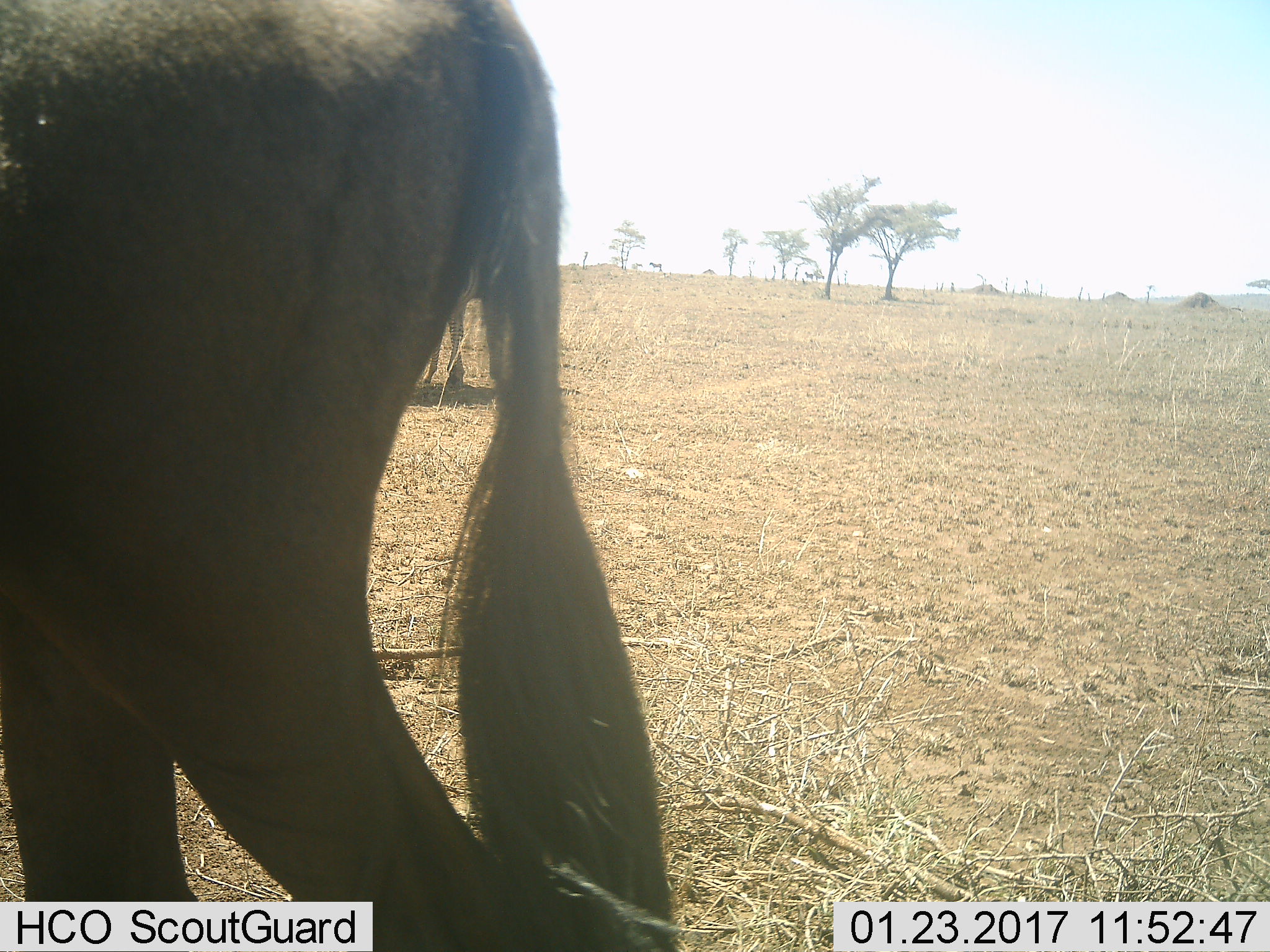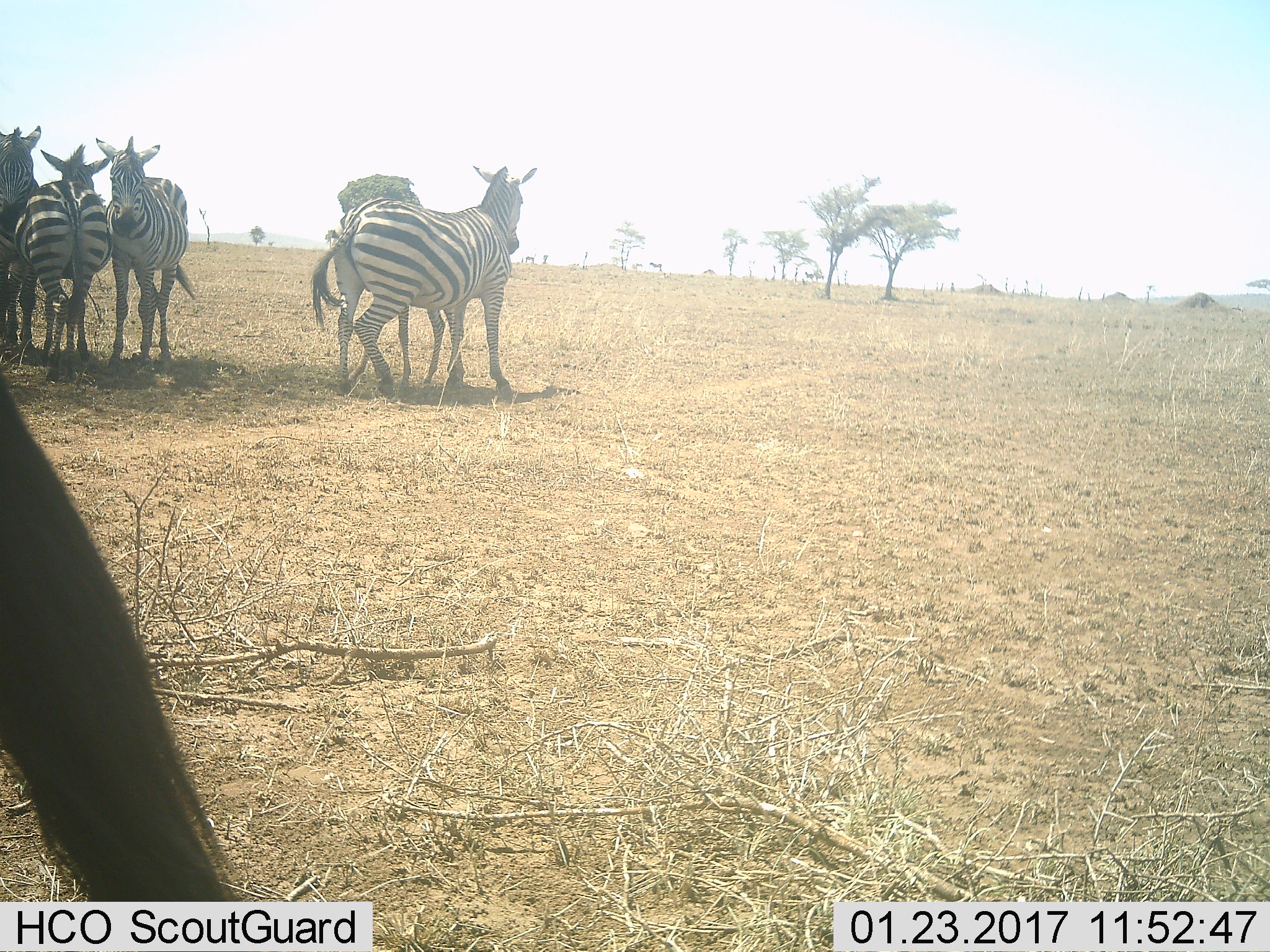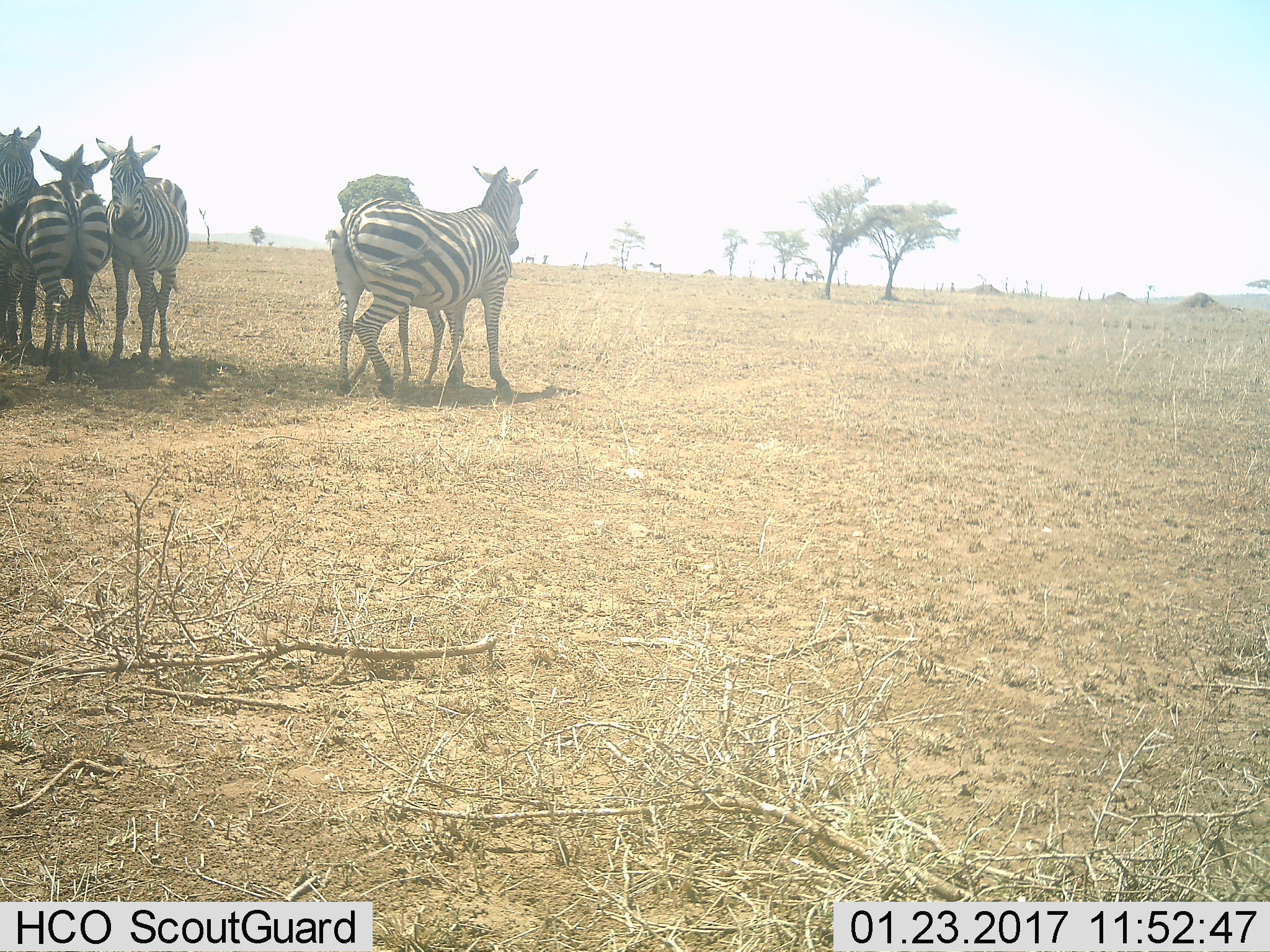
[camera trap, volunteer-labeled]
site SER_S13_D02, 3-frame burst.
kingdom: Animalia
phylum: Chordata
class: Mammalia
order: Artiodactyla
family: Bovidae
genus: Connochaetes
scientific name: Connochaetes taurinus taurinus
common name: blue wildebeest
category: wildebeestblue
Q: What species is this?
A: Wildebeestblue (blue wildebeest) (Connochaetes taurinus taurinus).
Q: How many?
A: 1.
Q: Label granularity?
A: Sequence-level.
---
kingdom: Animalia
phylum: Chordata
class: Mammalia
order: Perissodactyla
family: Equidae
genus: Equus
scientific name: Equus quagga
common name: plains zebra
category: zebraplains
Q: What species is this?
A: Zebraplains (plains zebra) (Equus quagga).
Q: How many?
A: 5.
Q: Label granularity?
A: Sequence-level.